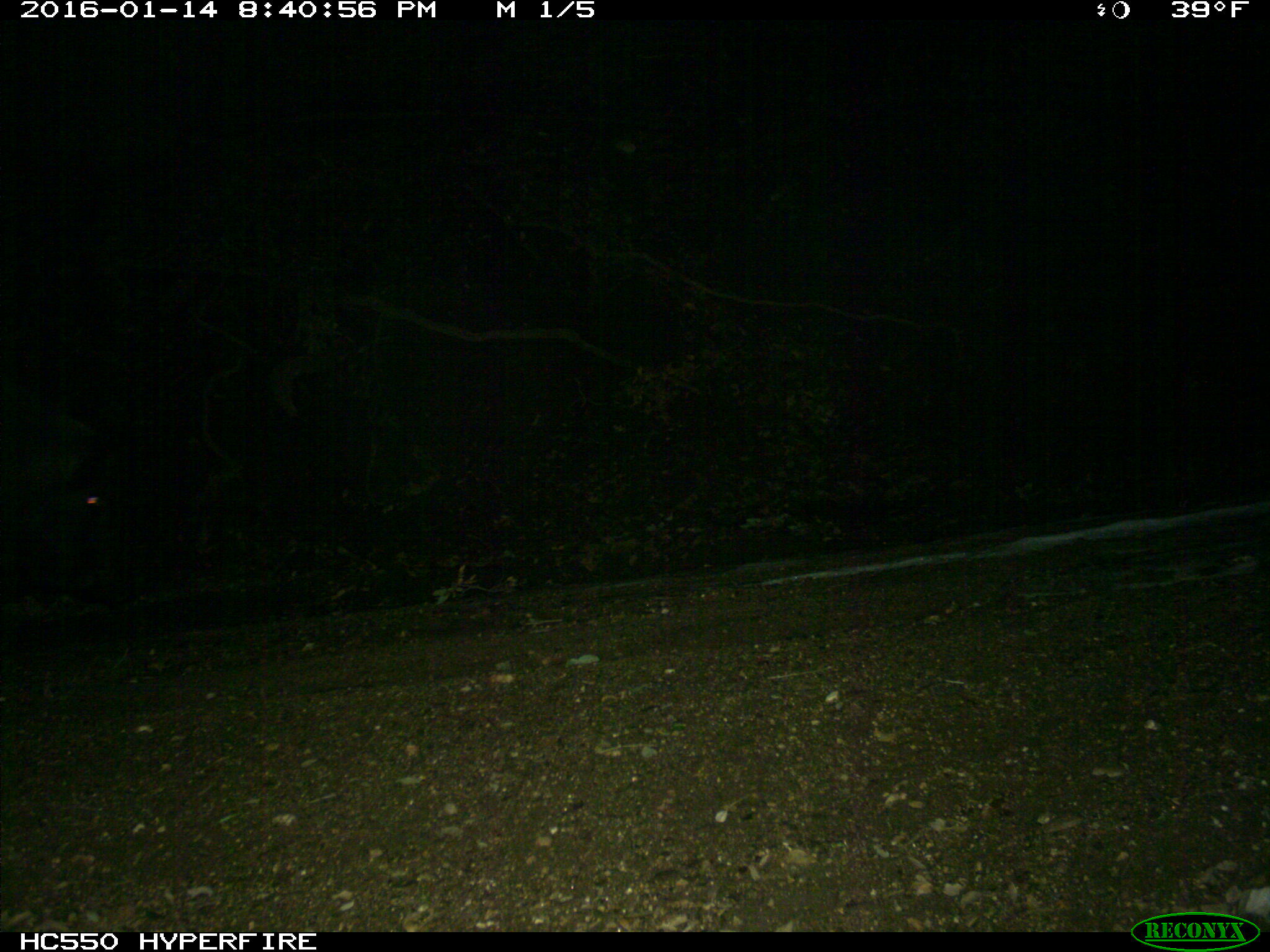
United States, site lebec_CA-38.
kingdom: Animalia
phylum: Chordata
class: Mammalia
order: Artiodactyla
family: Suidae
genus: Sus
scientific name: Sus scrofa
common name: wild boar